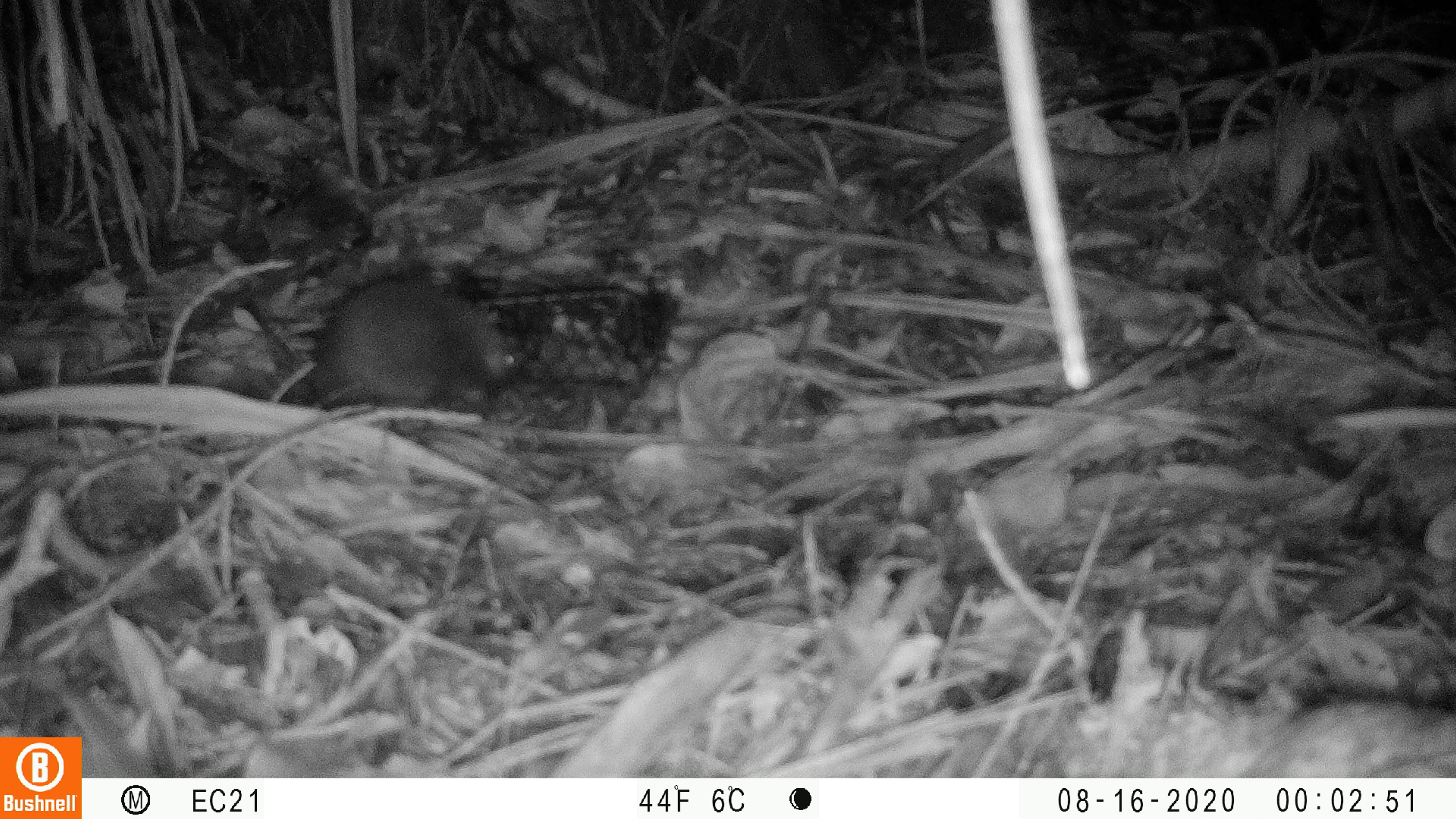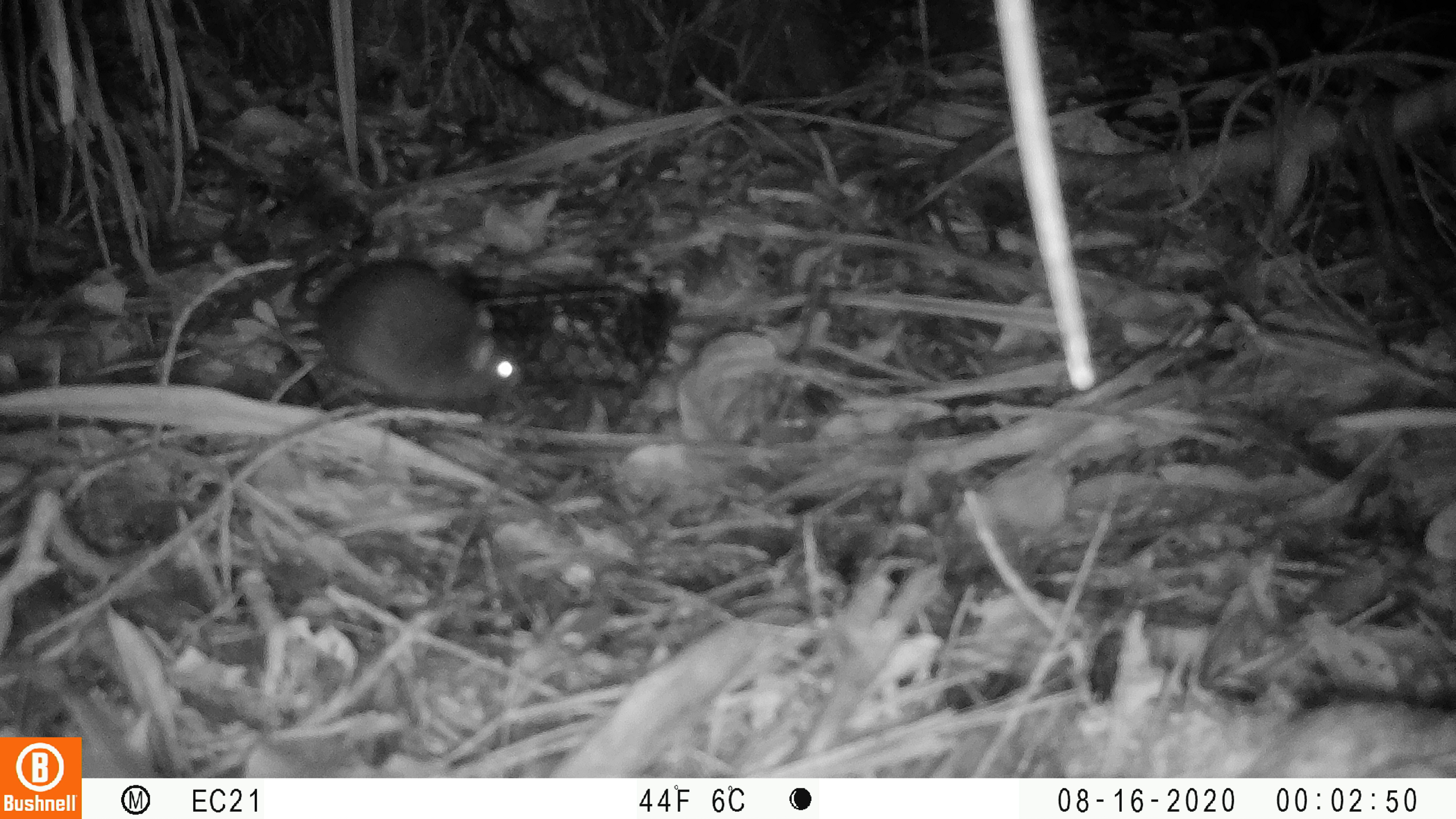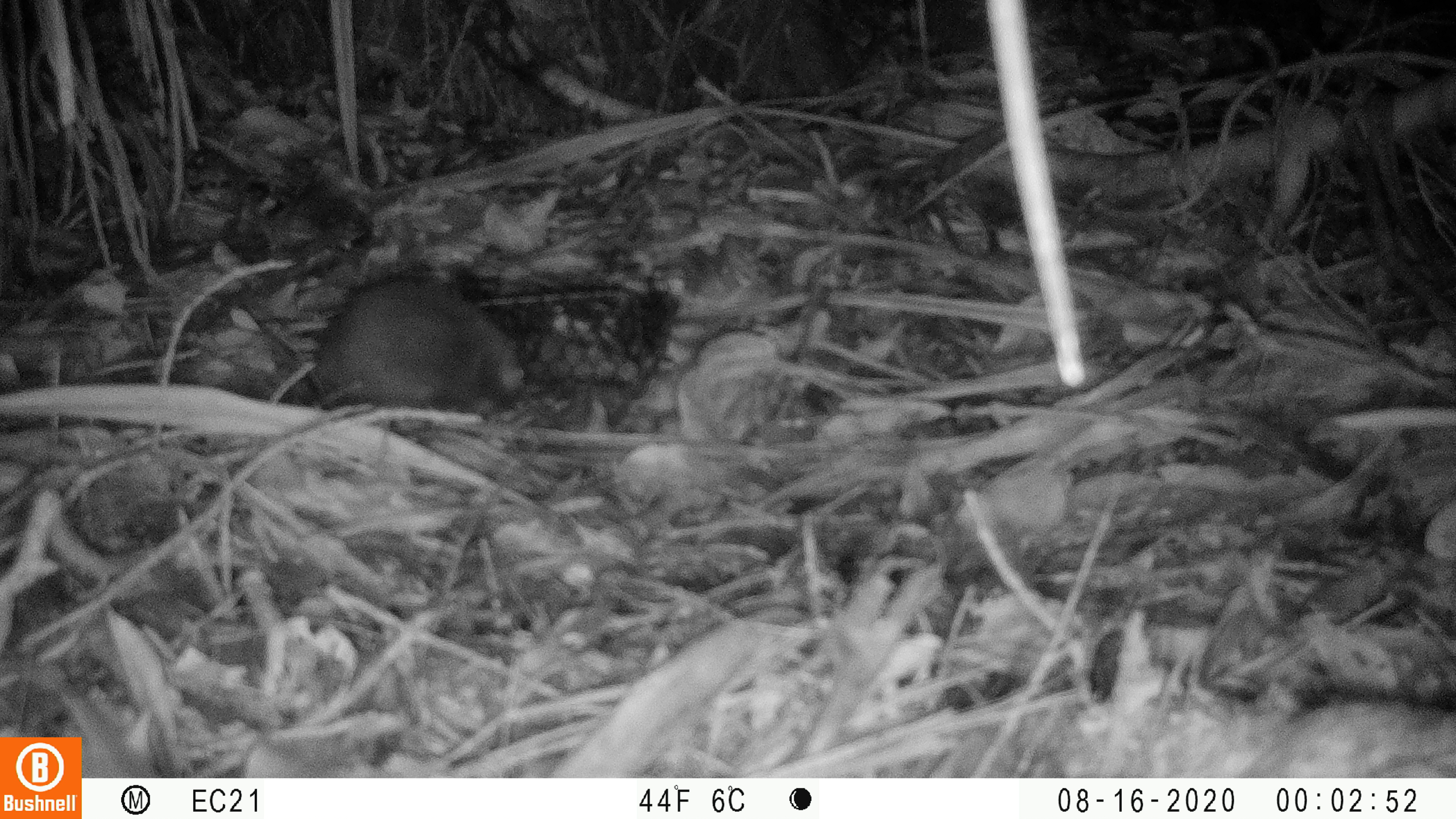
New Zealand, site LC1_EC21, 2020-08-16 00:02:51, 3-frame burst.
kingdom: Animalia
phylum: Chordata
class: Mammalia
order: Rodentia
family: Muridae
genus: Rattus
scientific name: Rattus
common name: rat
Rat (Rattus).